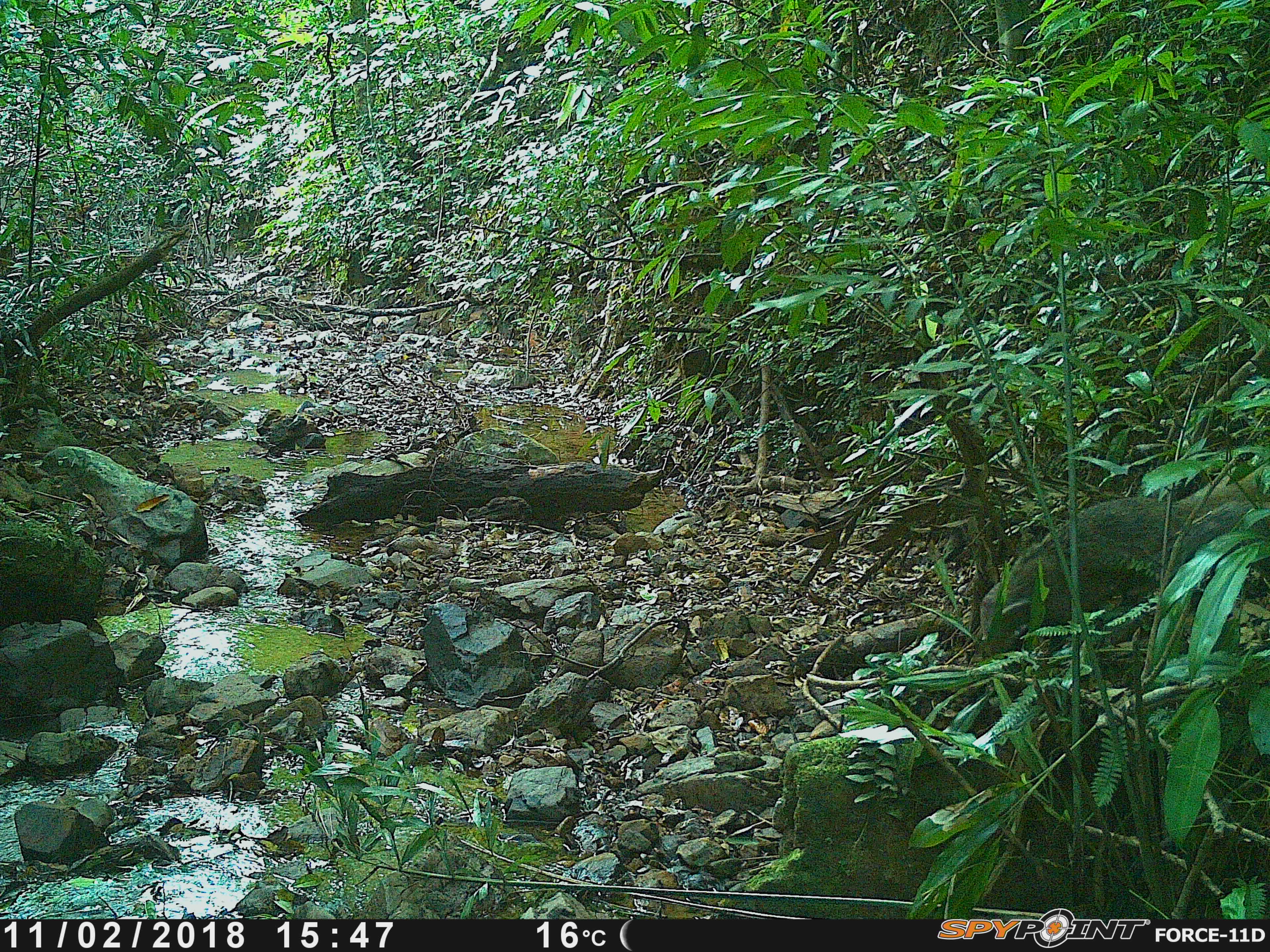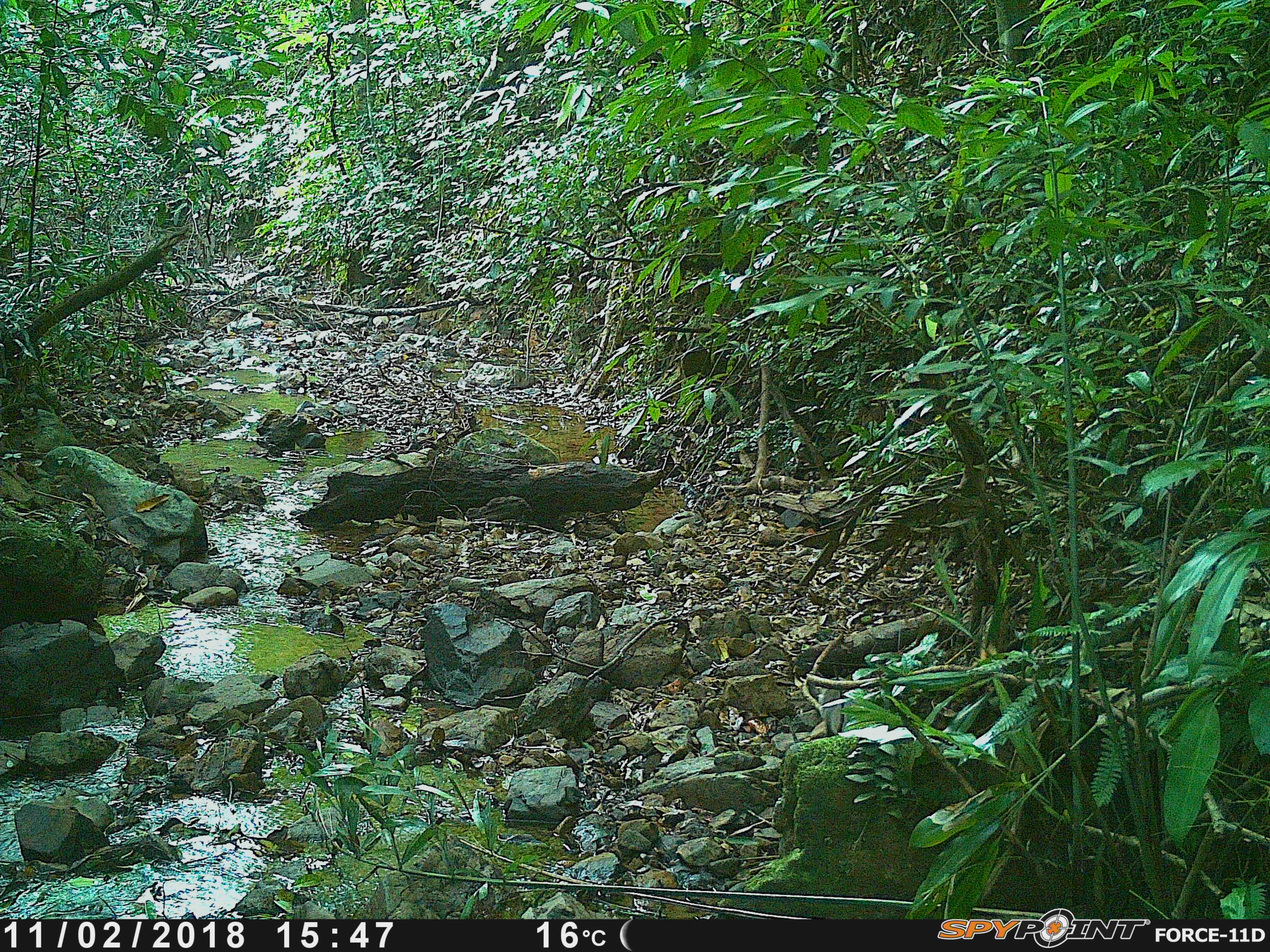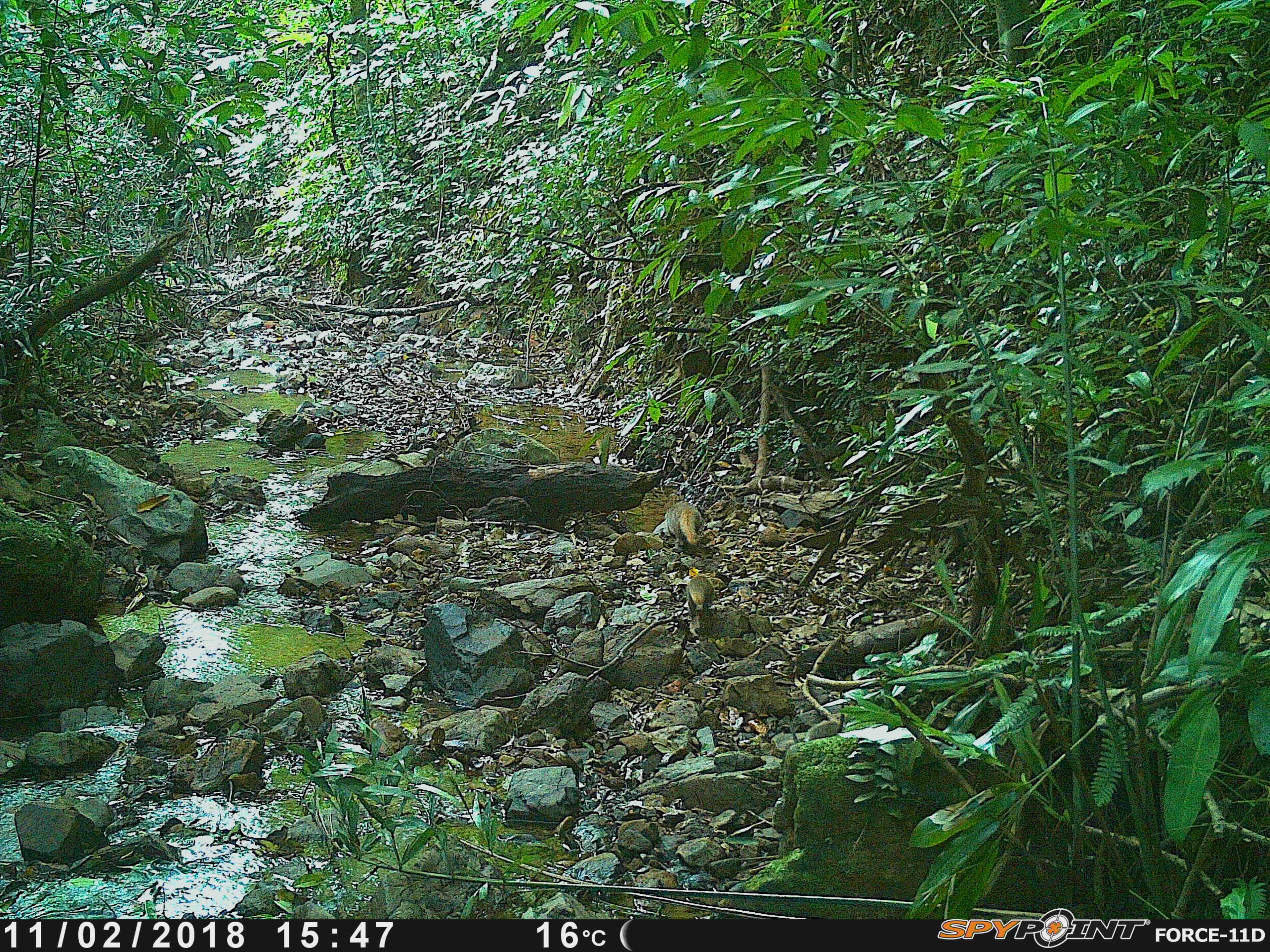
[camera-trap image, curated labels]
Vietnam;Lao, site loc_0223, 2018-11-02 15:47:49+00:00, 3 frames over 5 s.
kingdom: Animalia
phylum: Chordata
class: Mammalia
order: Carnivora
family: Herpestidae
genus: Urva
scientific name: Urva urva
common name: crab-eating mongoose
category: crab eating mongoose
Crab eating mongoose (crab-eating mongoose) (Urva urva). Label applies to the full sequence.